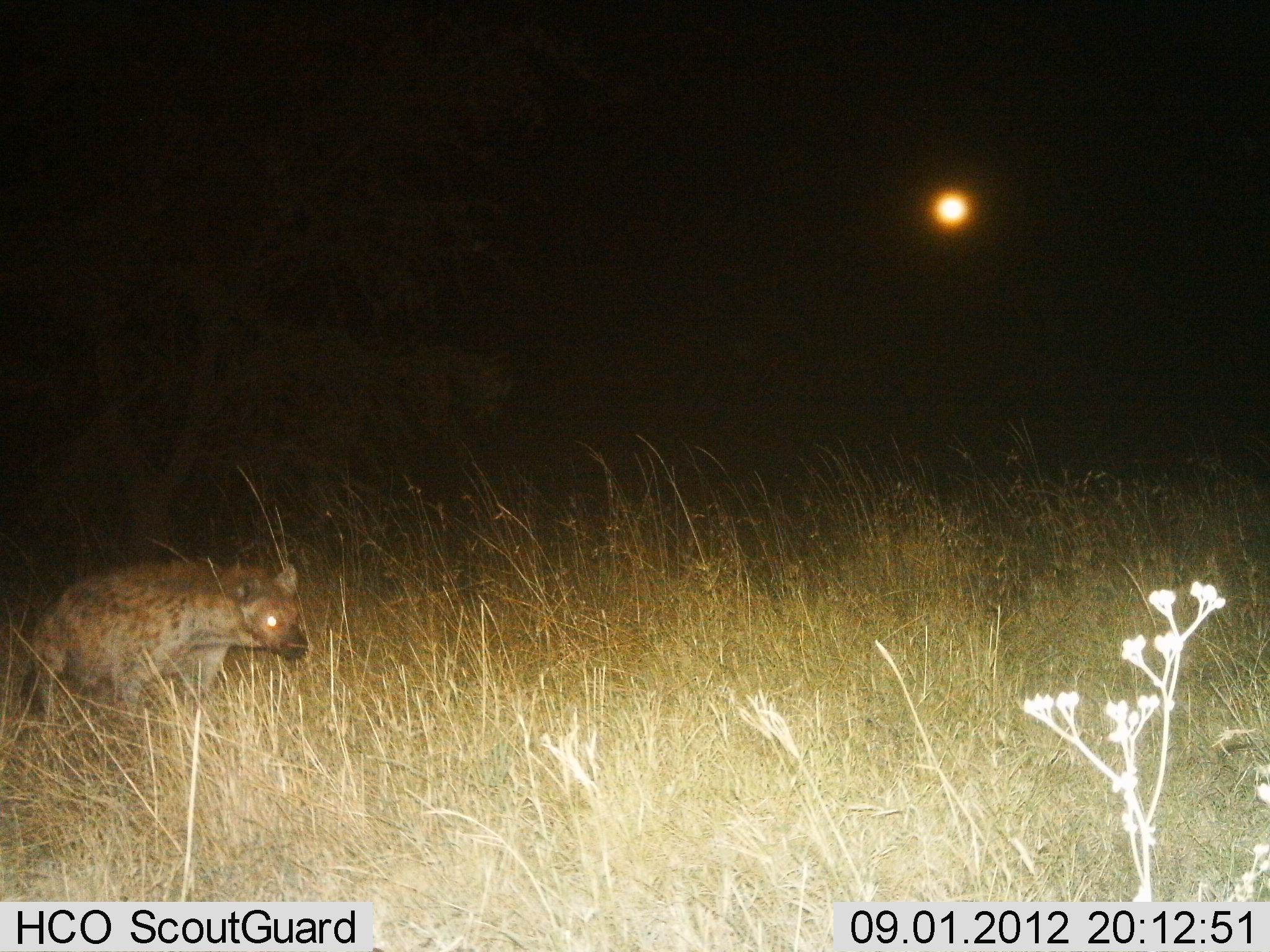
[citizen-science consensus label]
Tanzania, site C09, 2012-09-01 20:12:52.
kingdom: Animalia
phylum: Chordata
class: Mammalia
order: Carnivora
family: Hyaenidae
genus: Crocuta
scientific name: Crocuta crocuta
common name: spotted hyena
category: hyenaspotted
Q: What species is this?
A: Hyenaspotted (spotted hyena) (Crocuta crocuta).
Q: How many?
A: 1.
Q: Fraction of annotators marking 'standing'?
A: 70%.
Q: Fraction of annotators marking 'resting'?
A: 0%.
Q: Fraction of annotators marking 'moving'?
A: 30%.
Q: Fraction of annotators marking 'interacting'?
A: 0%.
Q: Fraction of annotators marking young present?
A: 0%.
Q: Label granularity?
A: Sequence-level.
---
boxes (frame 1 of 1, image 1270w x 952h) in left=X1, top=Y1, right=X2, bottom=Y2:
animal: left=0, top=545, right=315, bottom=754